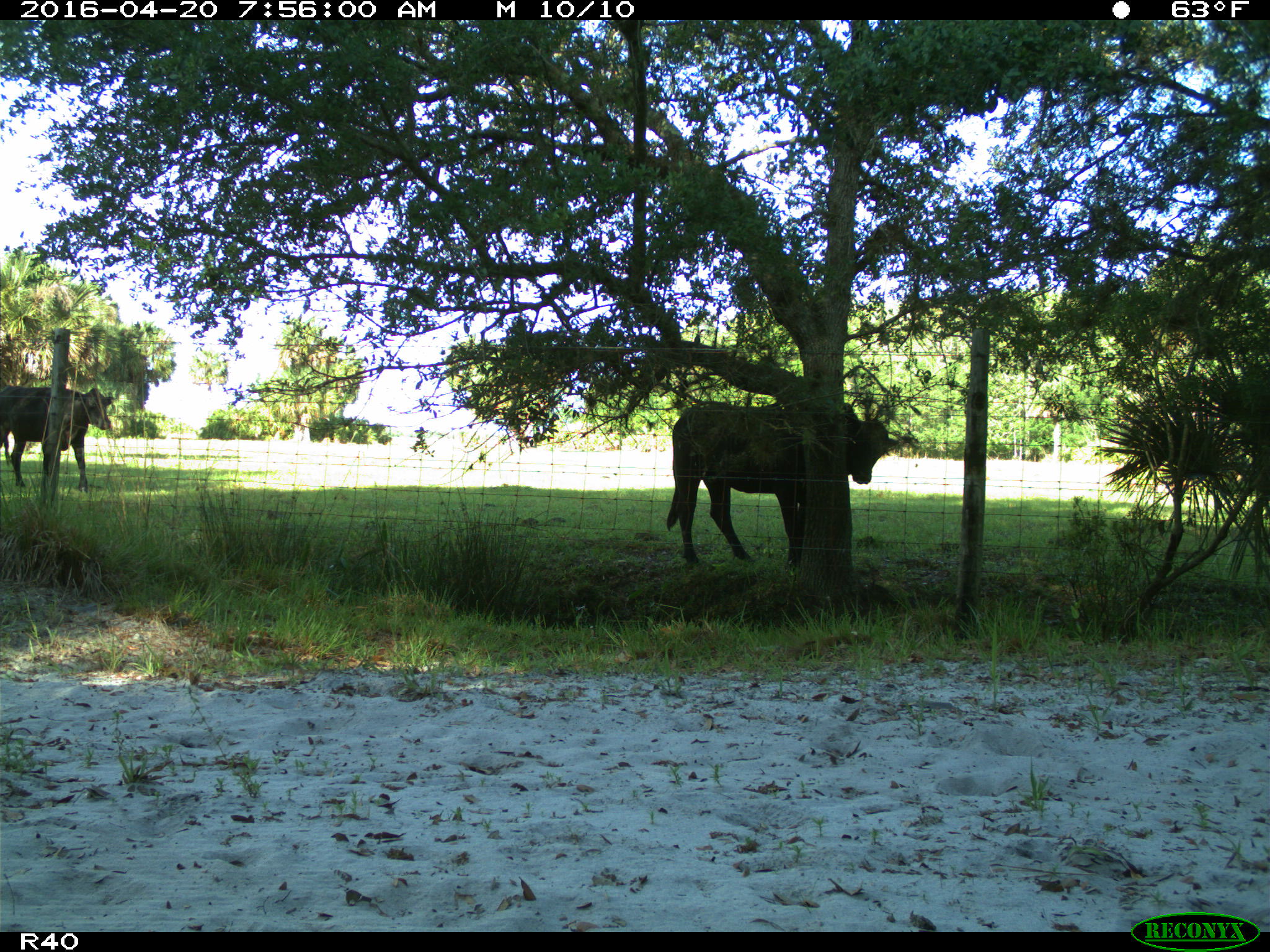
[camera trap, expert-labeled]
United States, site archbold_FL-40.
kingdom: Animalia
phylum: Chordata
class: Mammalia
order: Artiodactyla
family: Bovidae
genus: Bos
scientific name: Bos taurus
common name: domestic cow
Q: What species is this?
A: Bos taurus (domestic cow).